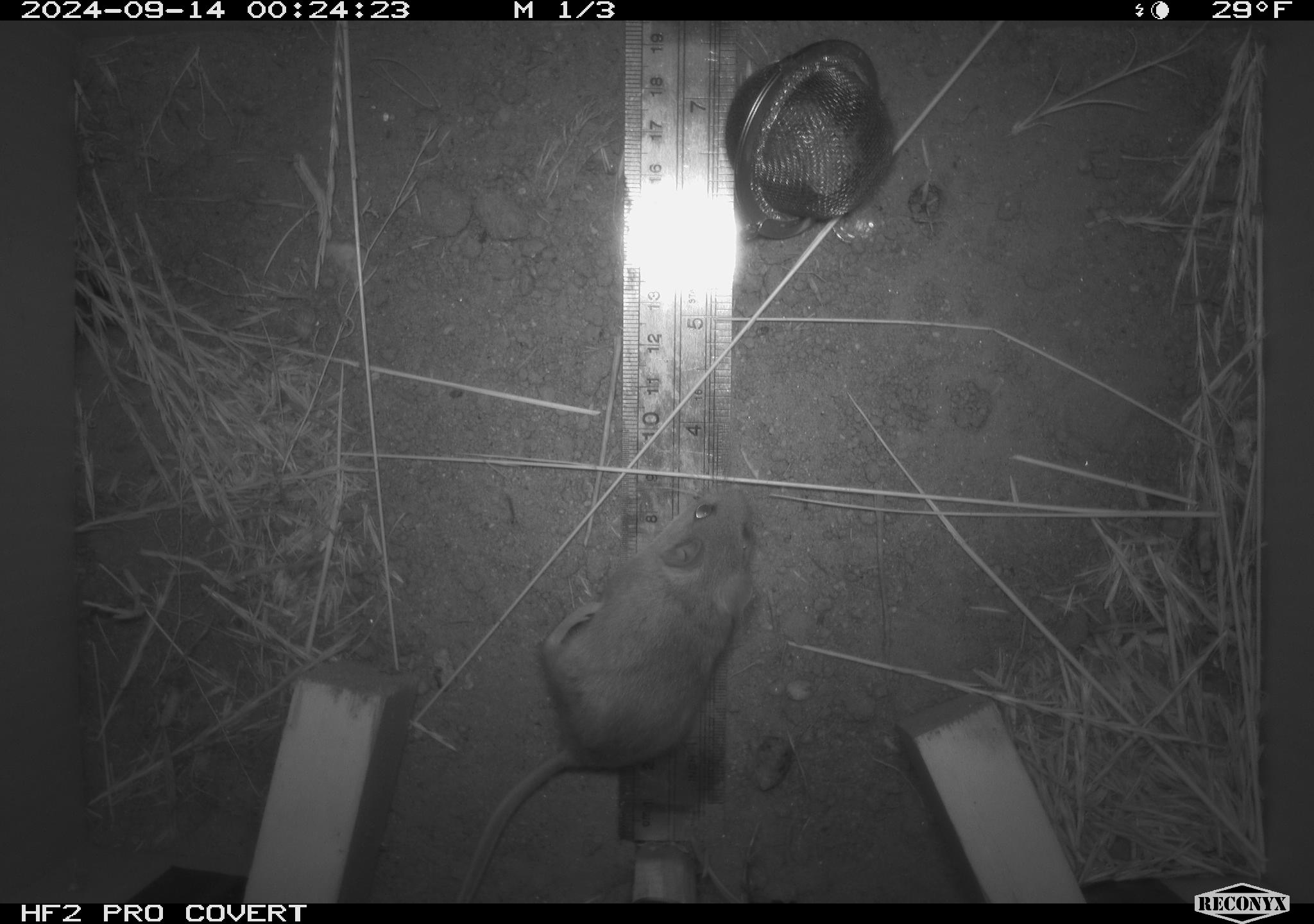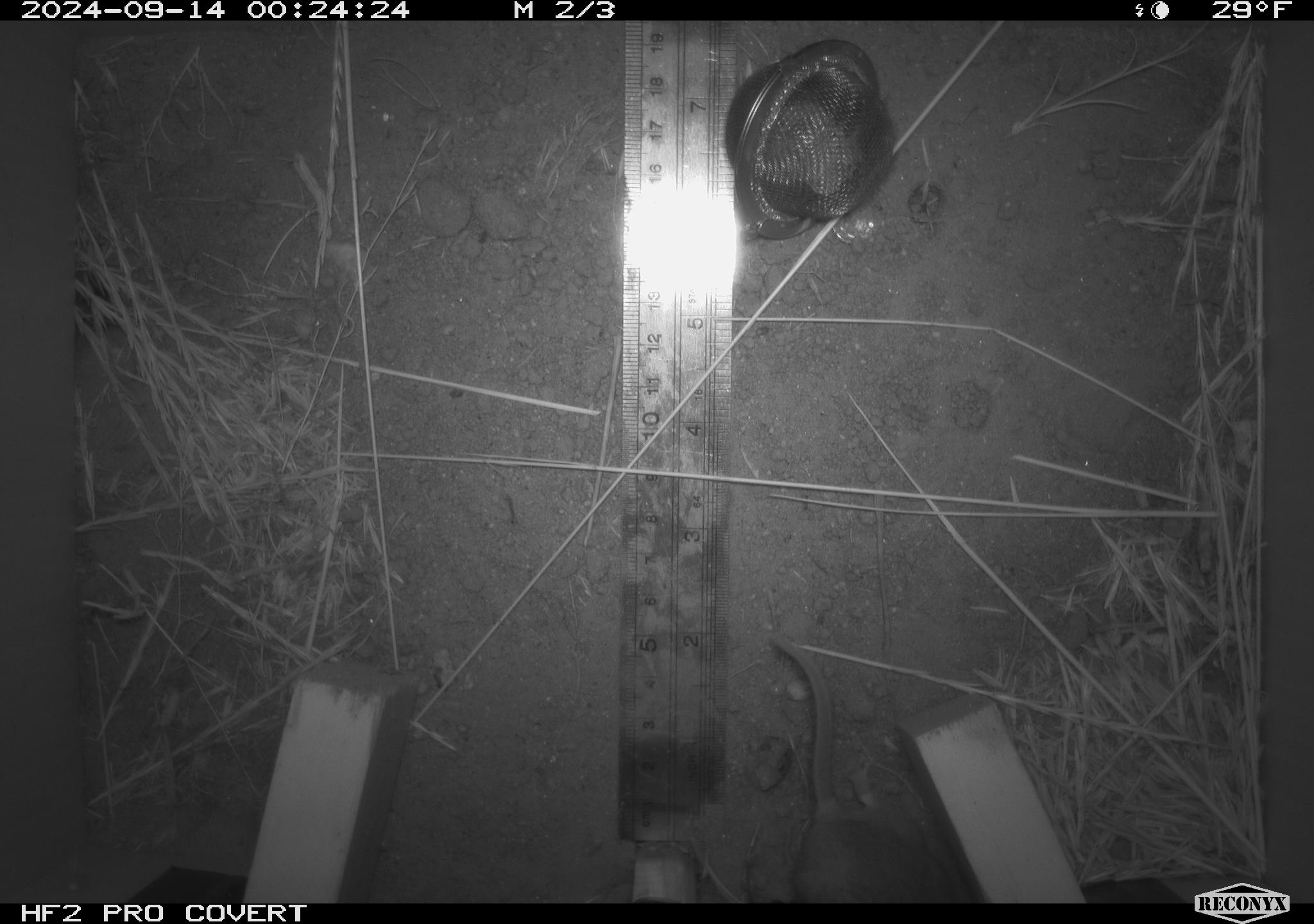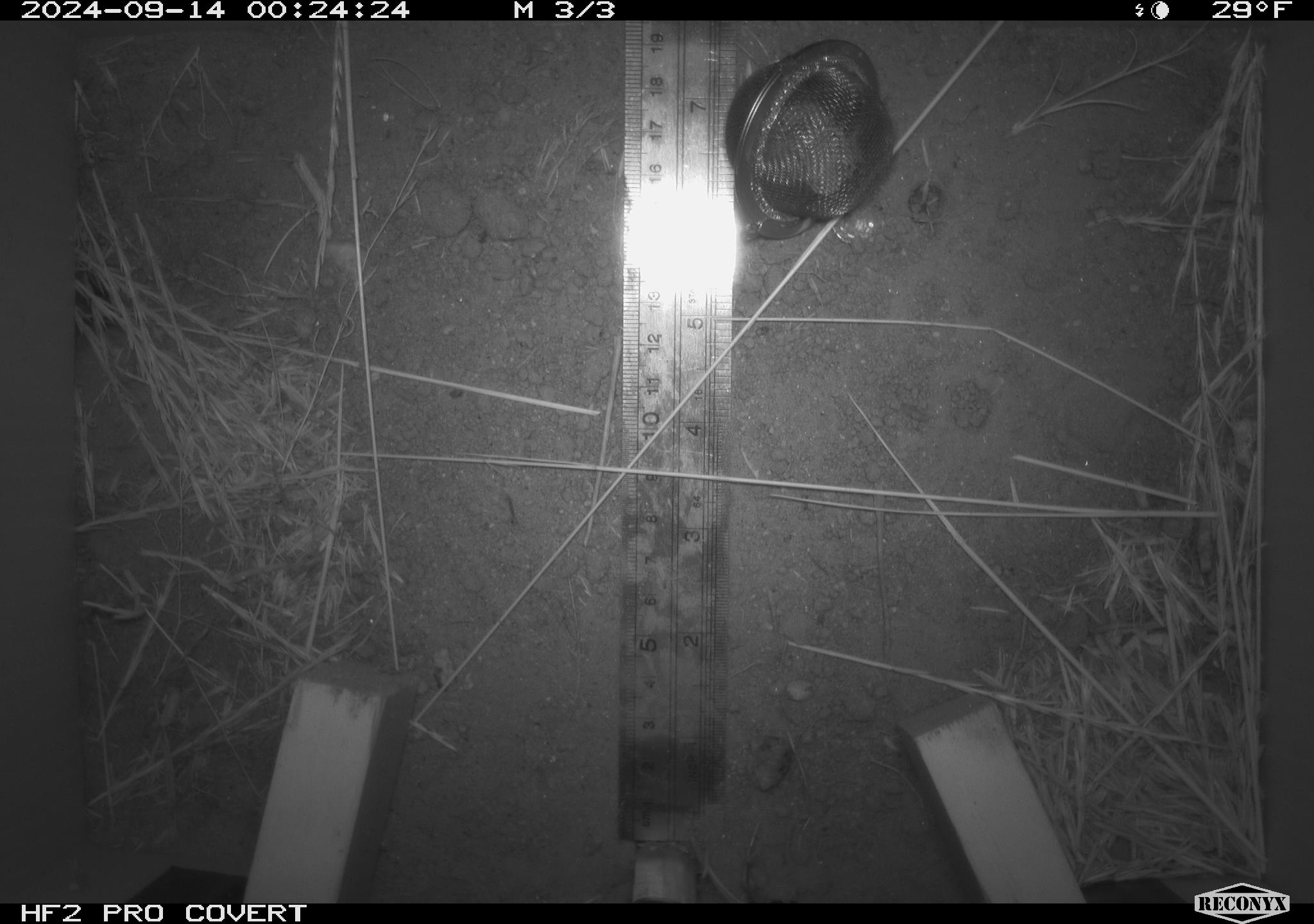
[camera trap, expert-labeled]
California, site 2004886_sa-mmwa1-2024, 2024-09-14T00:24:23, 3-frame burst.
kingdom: Animalia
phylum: Chordata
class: Mammalia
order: Rodentia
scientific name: Rodentia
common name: mouse species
Mouse species (Rodentia).